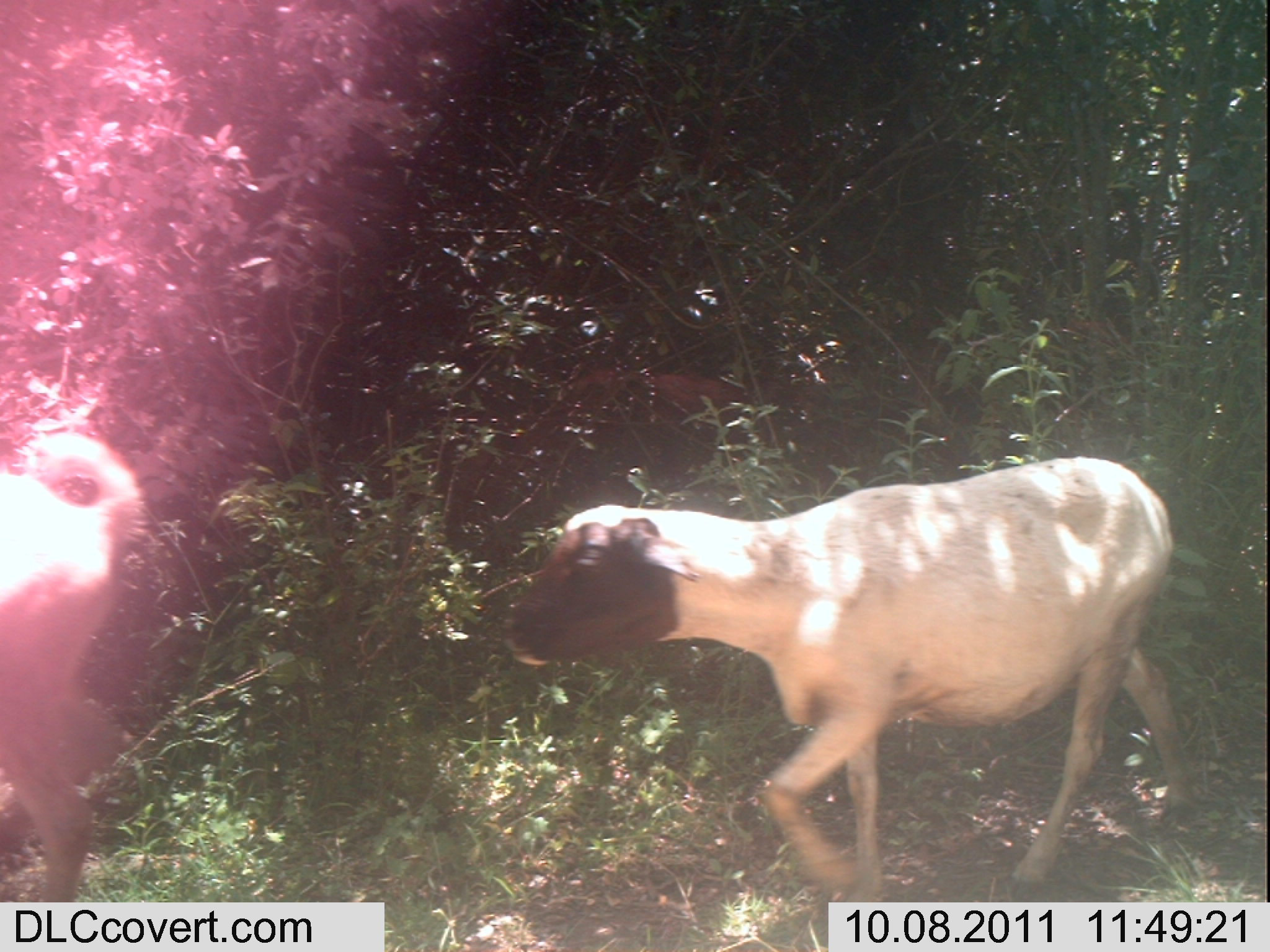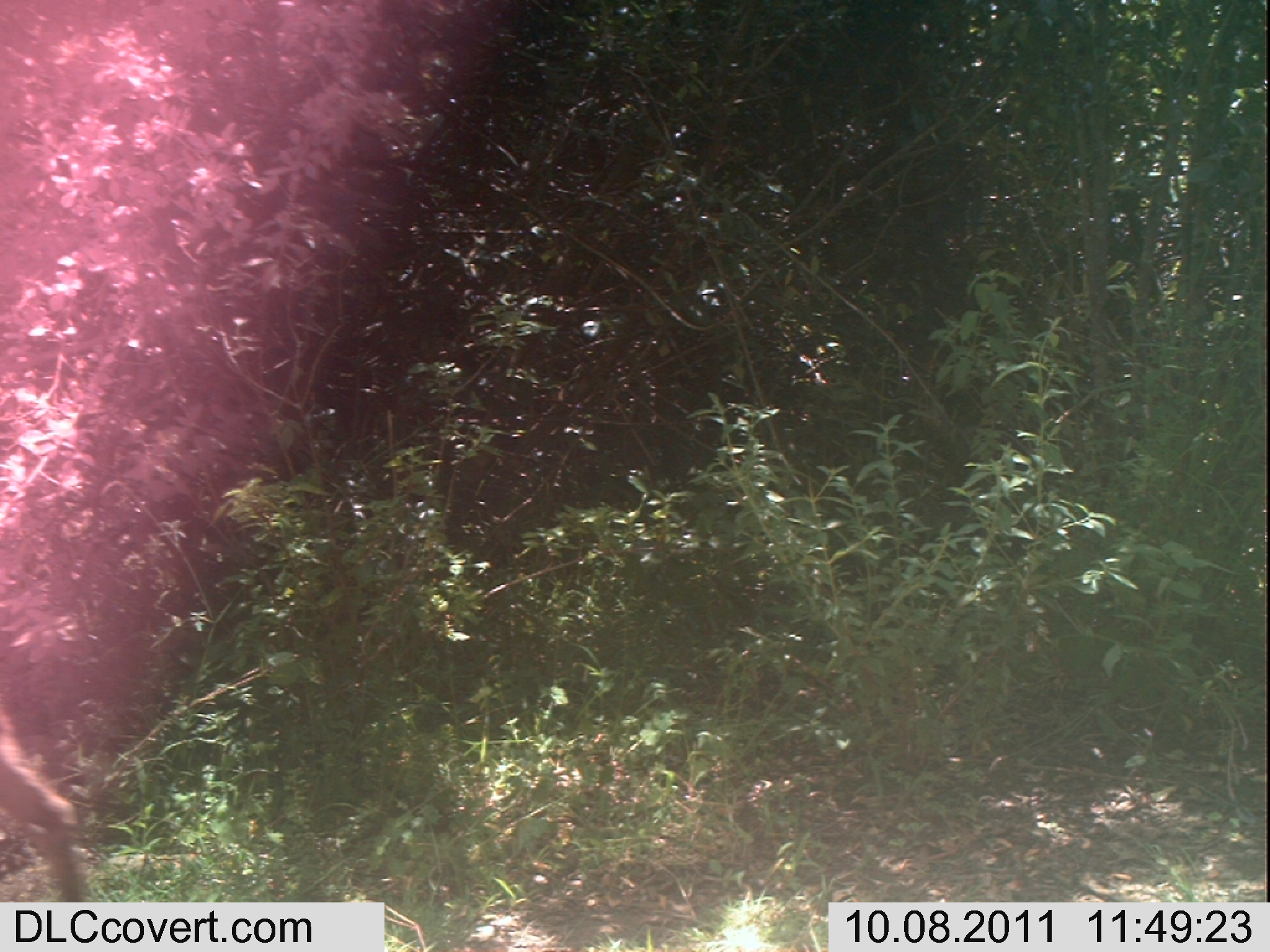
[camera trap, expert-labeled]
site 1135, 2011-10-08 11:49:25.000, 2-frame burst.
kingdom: Animalia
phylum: Chordata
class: Mammalia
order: Artiodactyla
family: Bovidae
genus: Capra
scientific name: Capra aegagrus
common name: wild goat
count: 1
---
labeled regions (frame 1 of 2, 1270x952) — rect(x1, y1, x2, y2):
capra aegagrus: rect(506, 455, 1195, 901); rect(0, 432, 150, 902); rect(516, 368, 747, 459)